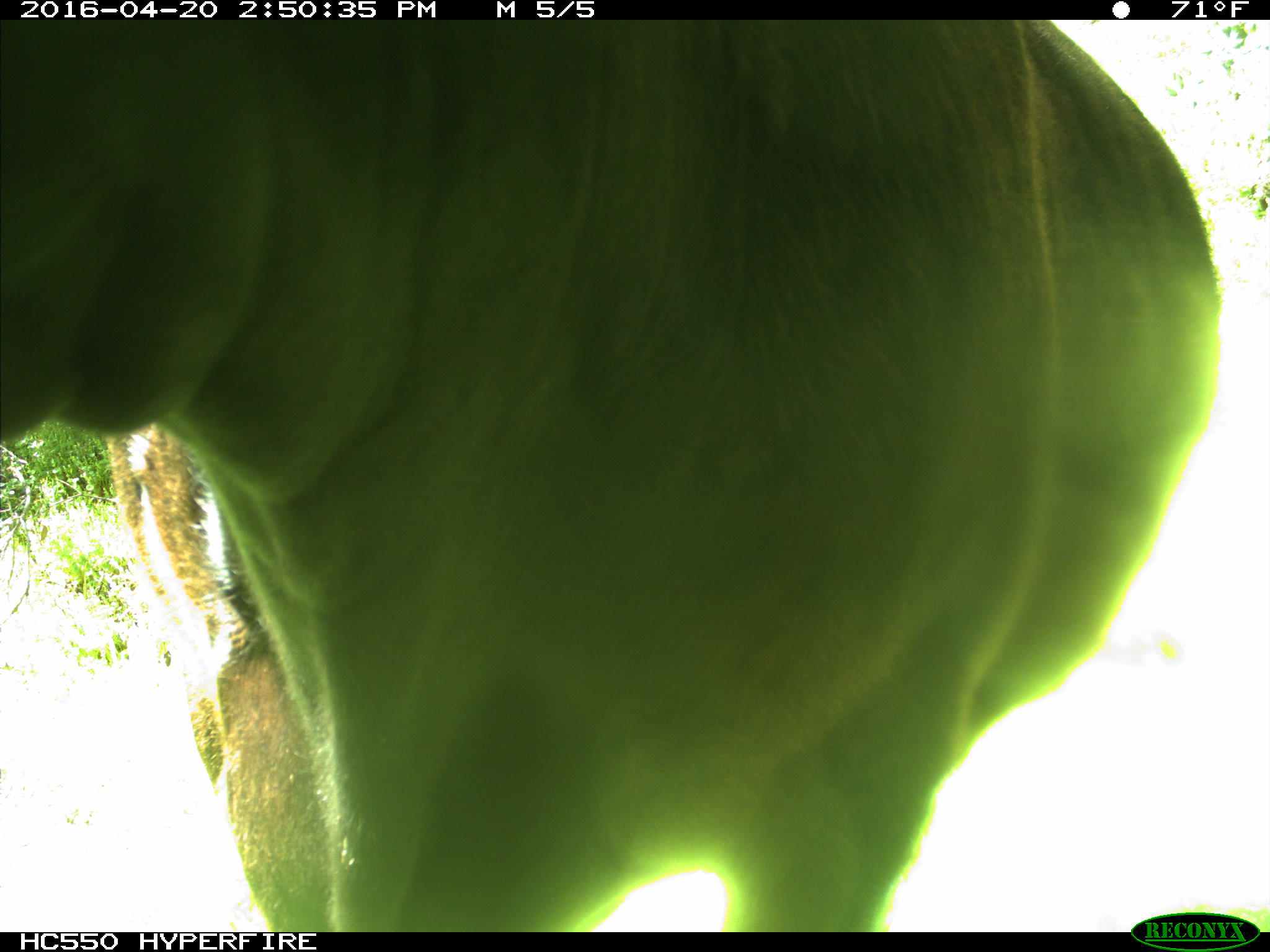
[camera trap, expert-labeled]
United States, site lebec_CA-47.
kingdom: Animalia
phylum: Chordata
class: Mammalia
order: Artiodactyla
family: Bovidae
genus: Bos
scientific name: Bos taurus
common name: domestic cow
Bos taurus (domestic cow).